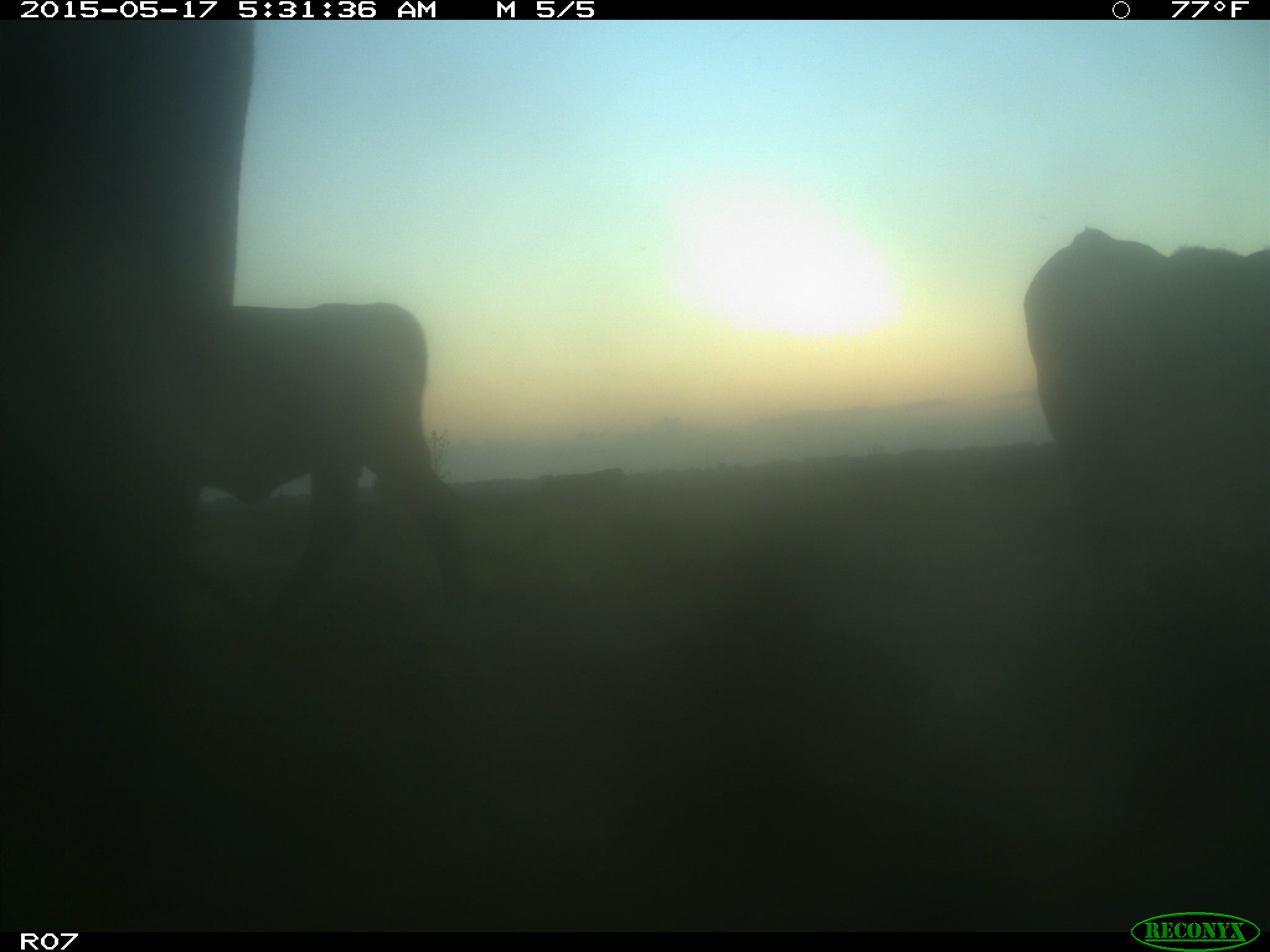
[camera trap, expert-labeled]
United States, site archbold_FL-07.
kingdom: Animalia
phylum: Chordata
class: Mammalia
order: Artiodactyla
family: Bovidae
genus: Bos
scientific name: Bos taurus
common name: domestic cow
Bos taurus (domestic cow).